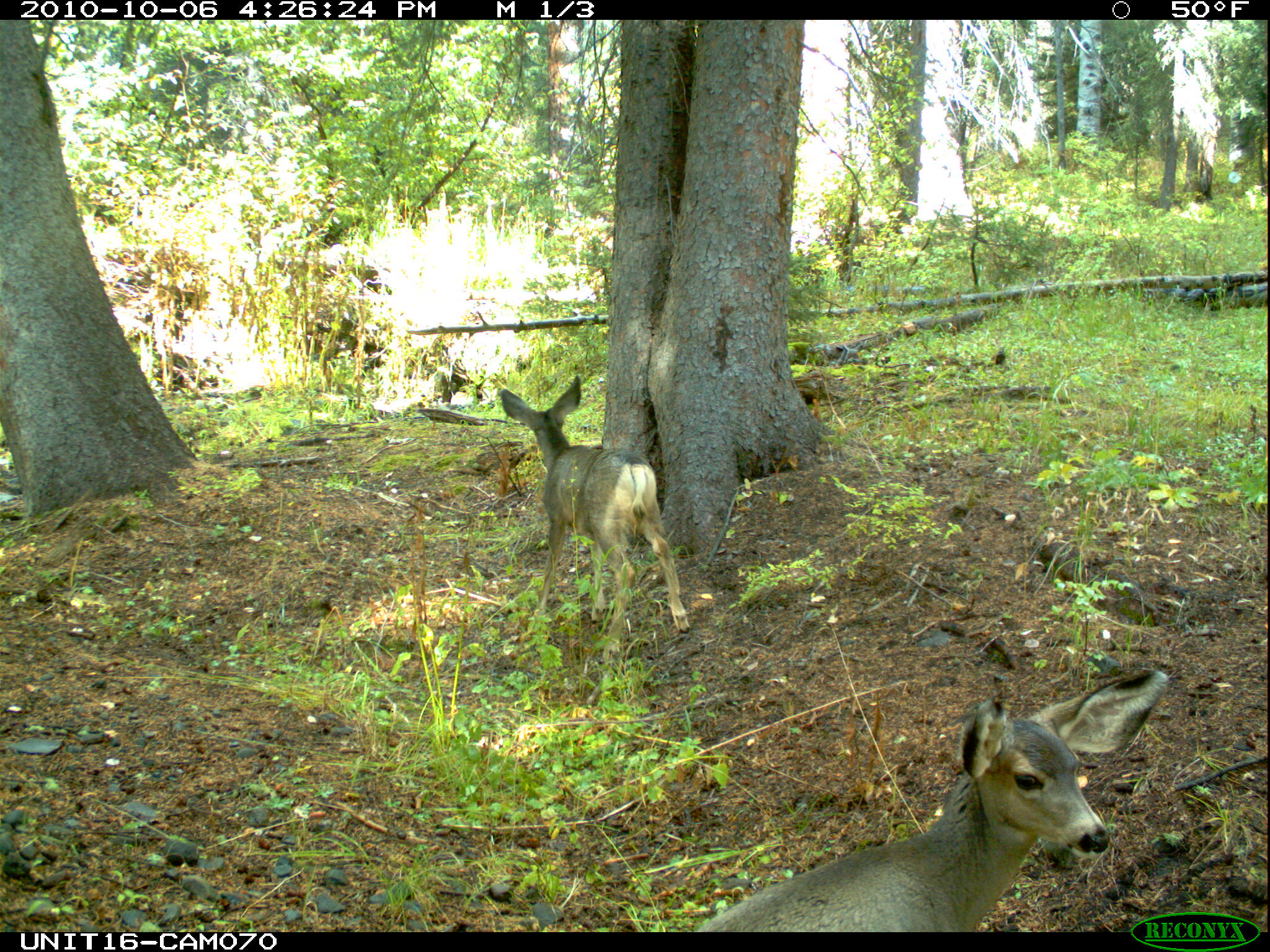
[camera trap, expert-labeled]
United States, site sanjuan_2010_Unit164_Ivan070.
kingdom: Animalia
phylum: Chordata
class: Mammalia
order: Artiodactyla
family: Cervidae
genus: Odocoileus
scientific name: Odocoileus hemionus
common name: mule deer